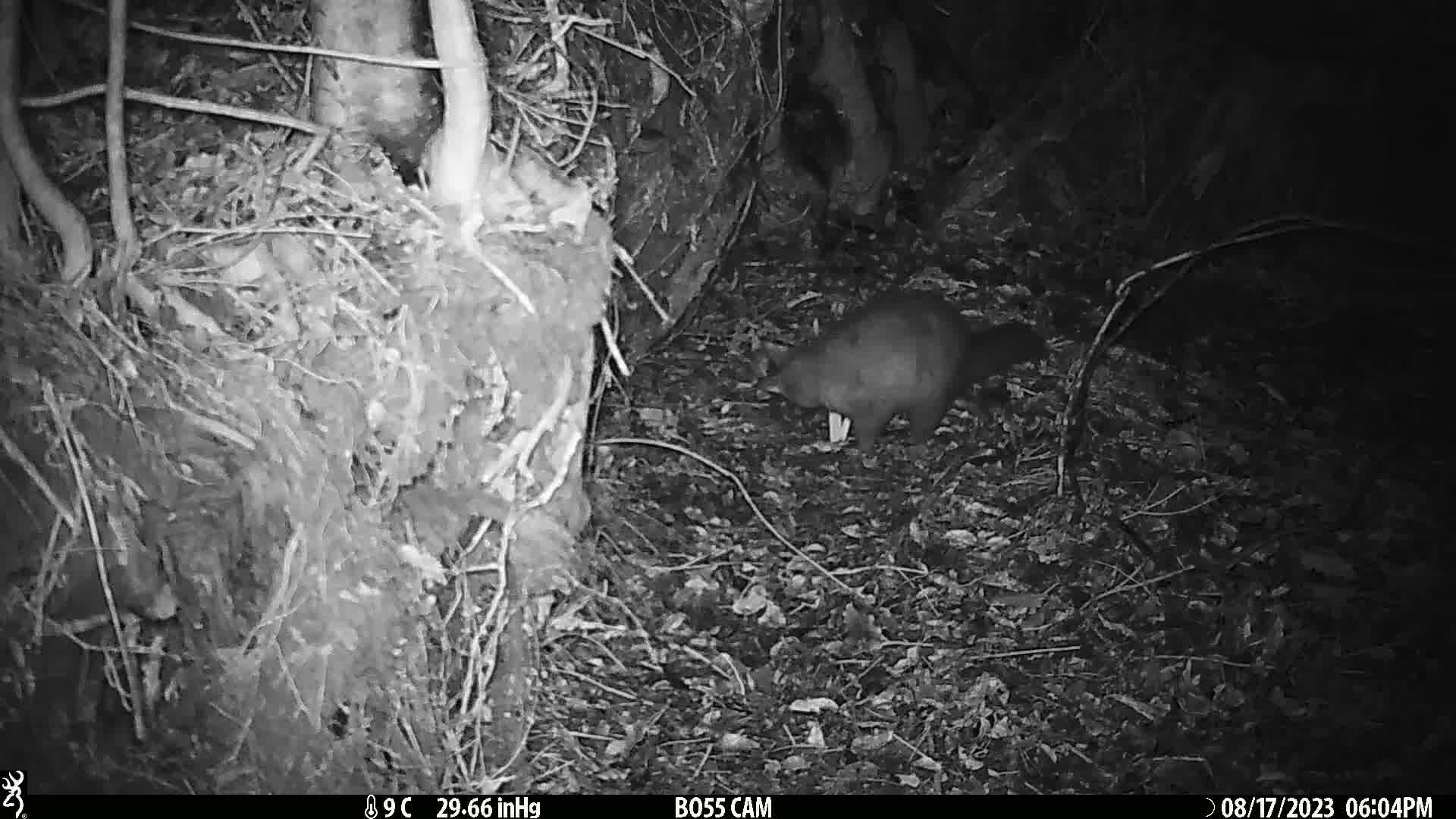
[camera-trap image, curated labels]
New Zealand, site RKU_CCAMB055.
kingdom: Animalia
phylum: Chordata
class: Mammalia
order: Diprotodontia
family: Phalangeridae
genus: Trichosurus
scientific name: Trichosurus vulpecula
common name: common brushtail possum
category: possum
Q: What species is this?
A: Possum (common brushtail possum) (Trichosurus vulpecula).